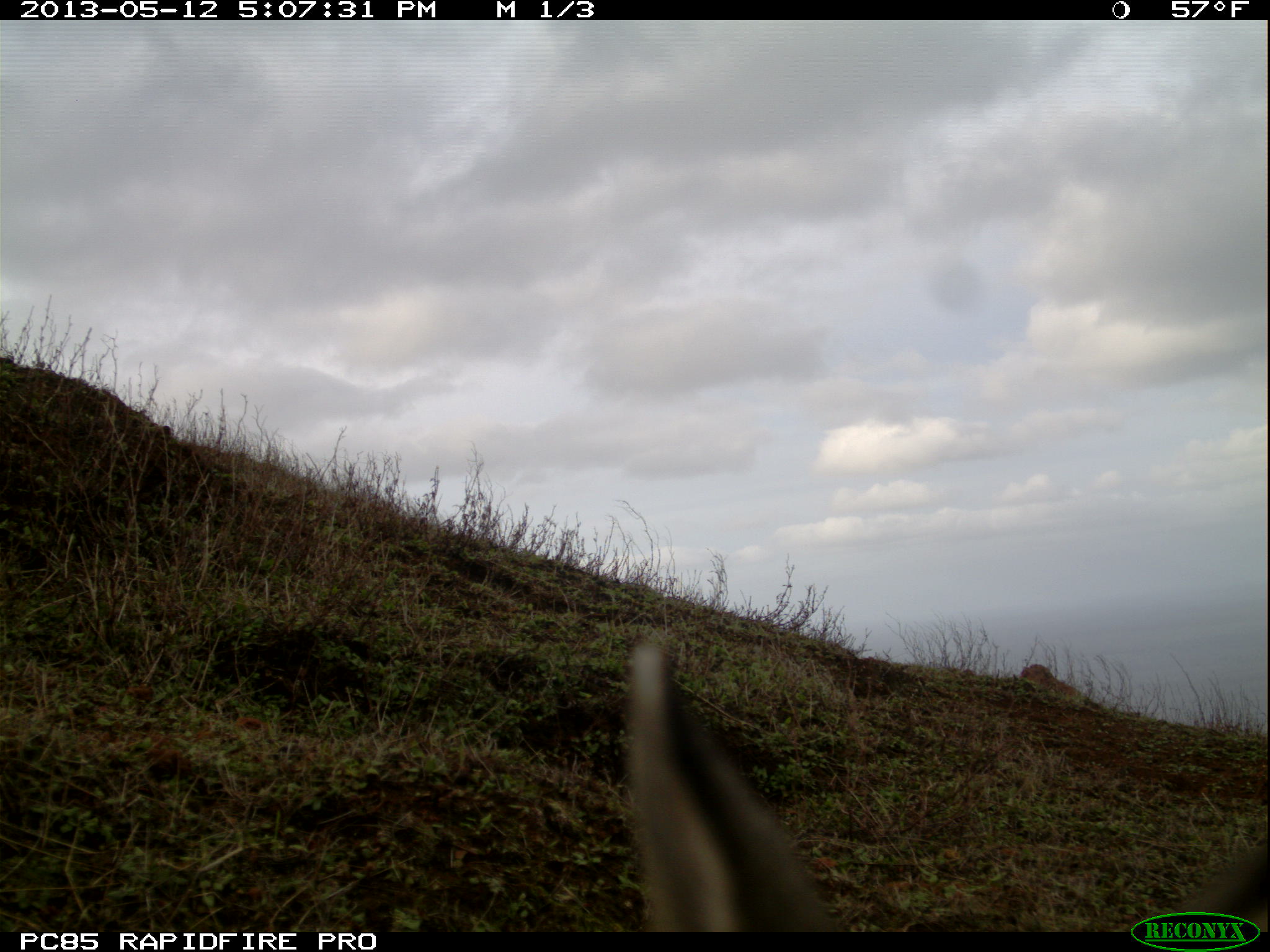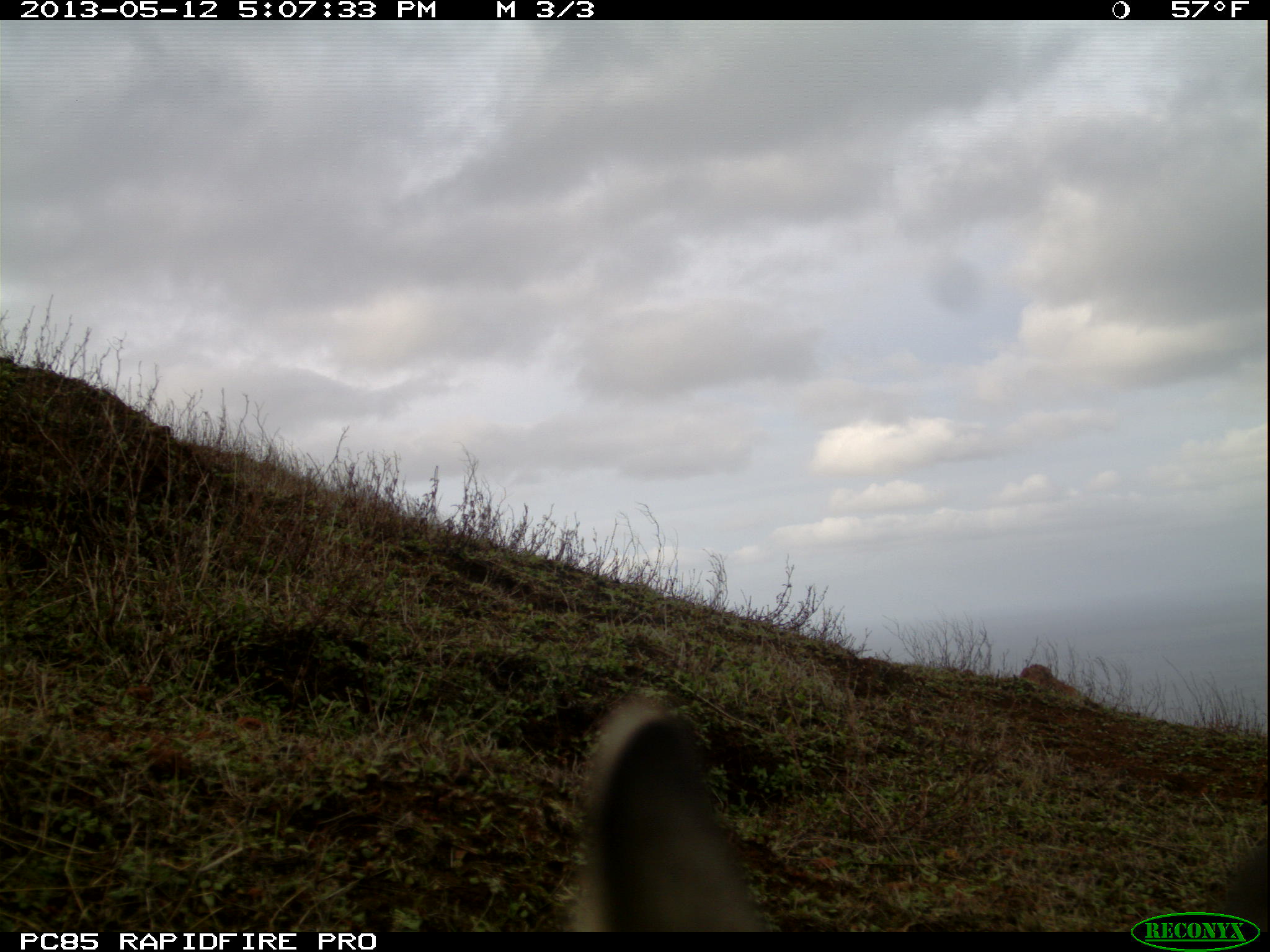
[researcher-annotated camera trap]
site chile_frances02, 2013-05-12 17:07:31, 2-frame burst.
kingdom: Animalia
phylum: Chordata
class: Mammalia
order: Lagomorpha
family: Leporidae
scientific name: Leporidae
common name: rabbits and hares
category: rabbit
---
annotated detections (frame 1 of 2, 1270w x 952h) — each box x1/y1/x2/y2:
rabbit: 626/626/857/932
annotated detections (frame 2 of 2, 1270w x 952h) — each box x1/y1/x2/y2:
unknown: 577/689/775/933